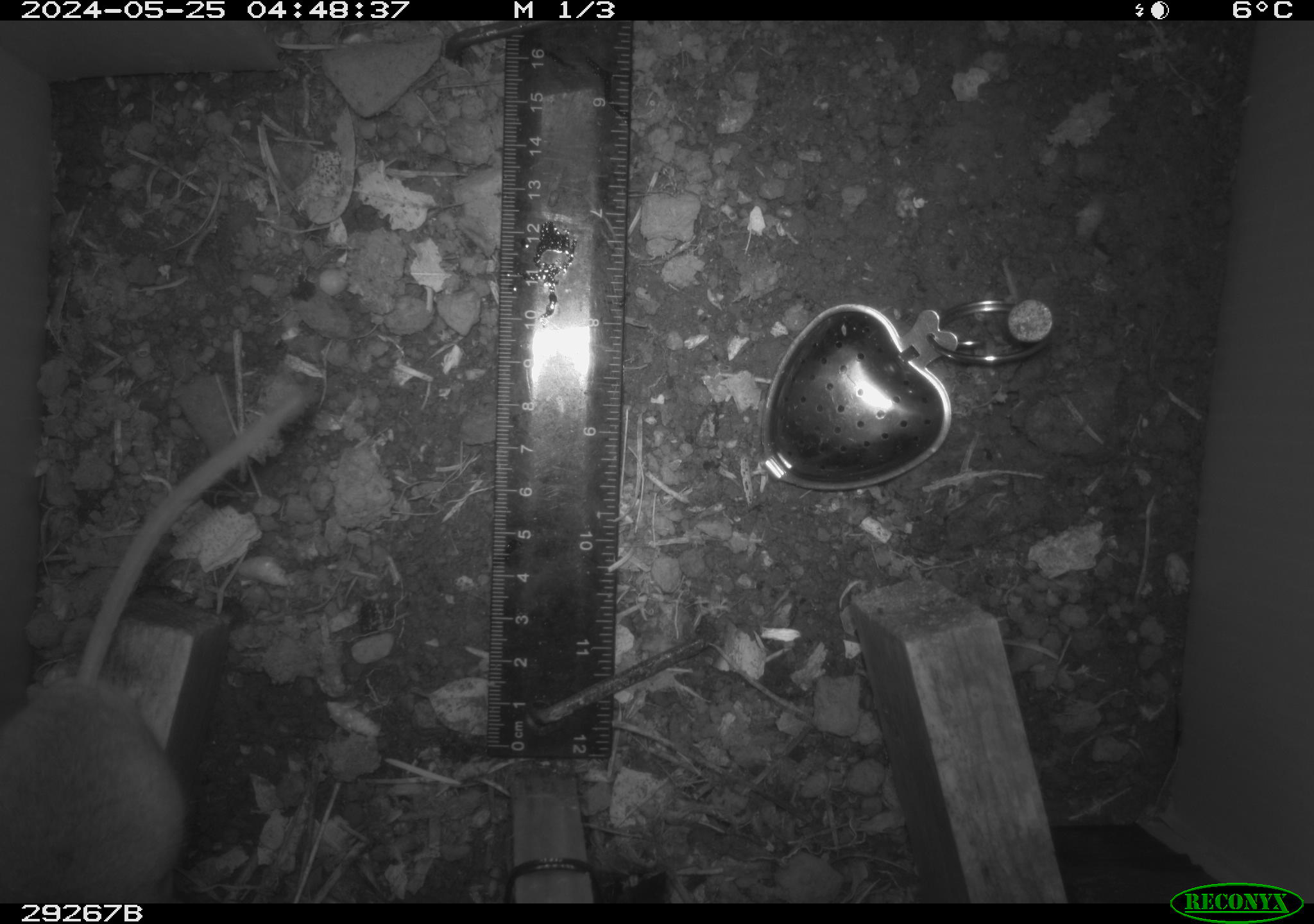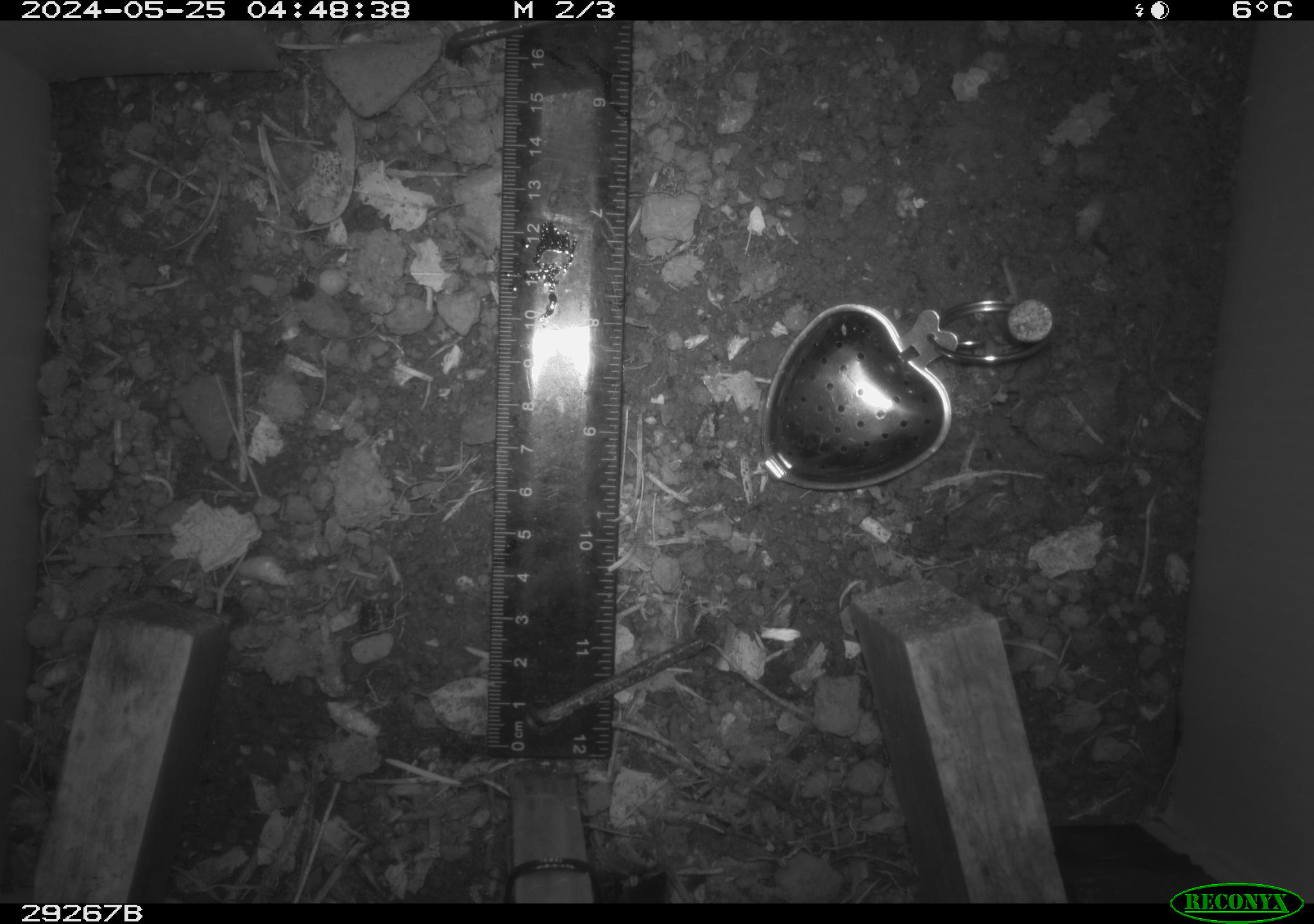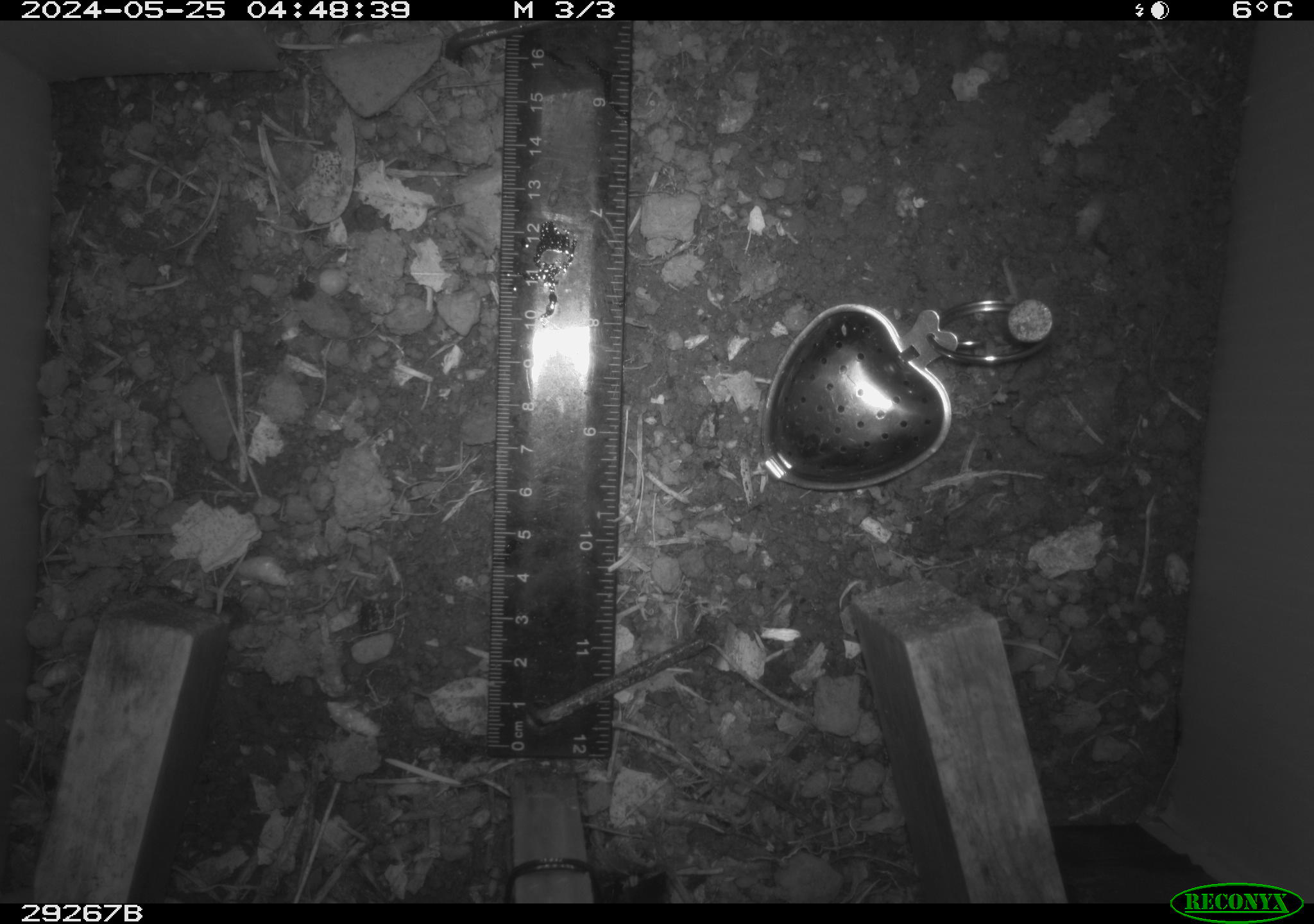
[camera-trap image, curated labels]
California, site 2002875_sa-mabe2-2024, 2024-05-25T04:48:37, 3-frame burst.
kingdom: Animalia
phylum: Chordata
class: Mammalia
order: Rodentia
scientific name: Rodentia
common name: mouse species